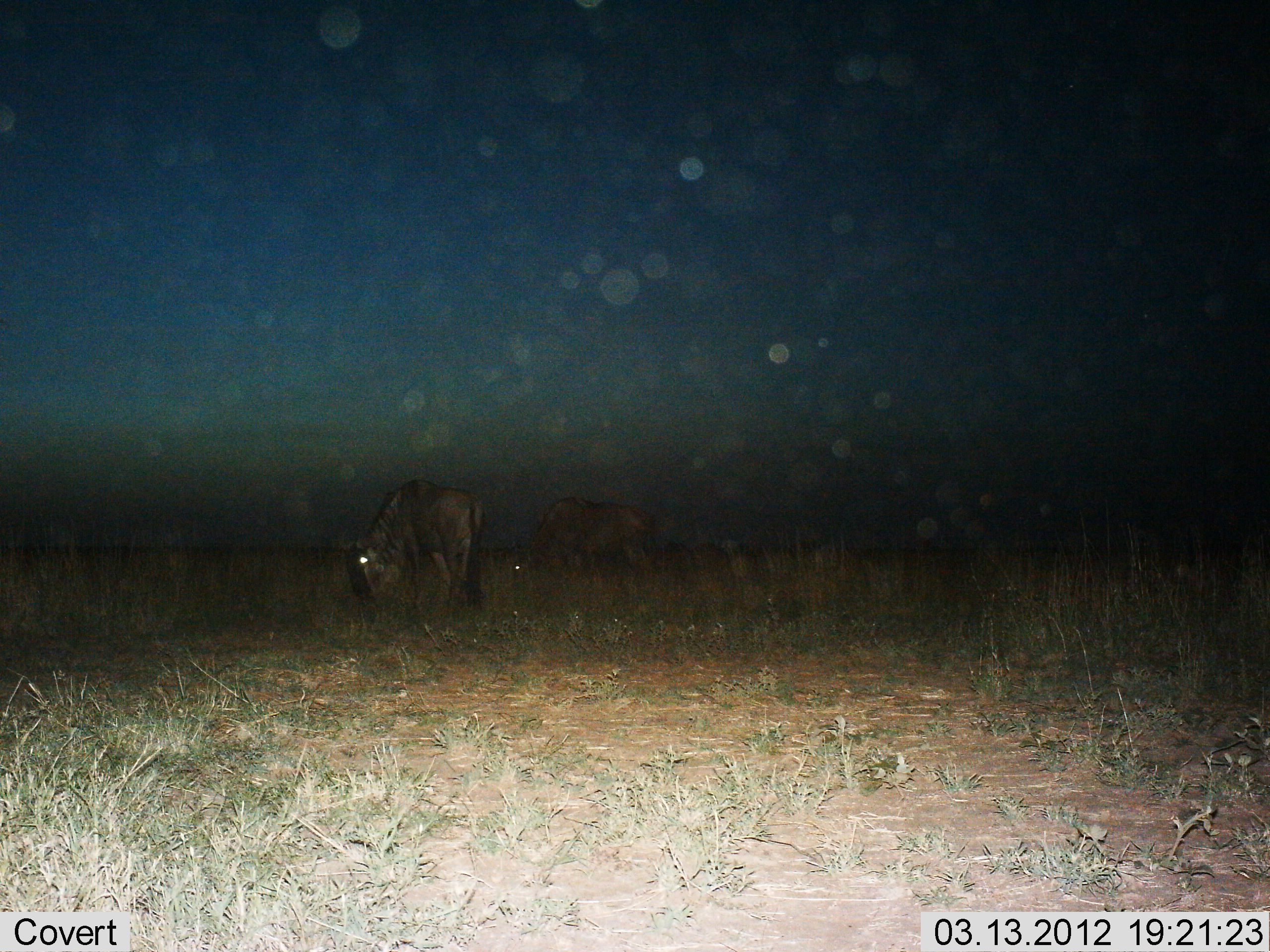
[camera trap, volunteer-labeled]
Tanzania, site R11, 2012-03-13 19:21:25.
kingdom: Animalia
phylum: Chordata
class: Mammalia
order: Artiodactyla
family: Bovidae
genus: Connochaetes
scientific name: Connochaetes taurinus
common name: blue wildebeest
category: wildebeest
Wildebeest (blue wildebeest) (Connochaetes taurinus), count 2. Behavior (volunteer vote fractions): standing 20%, resting 7%, moving 0%, interacting 0%. Young present (vote fraction): 0%. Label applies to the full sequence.